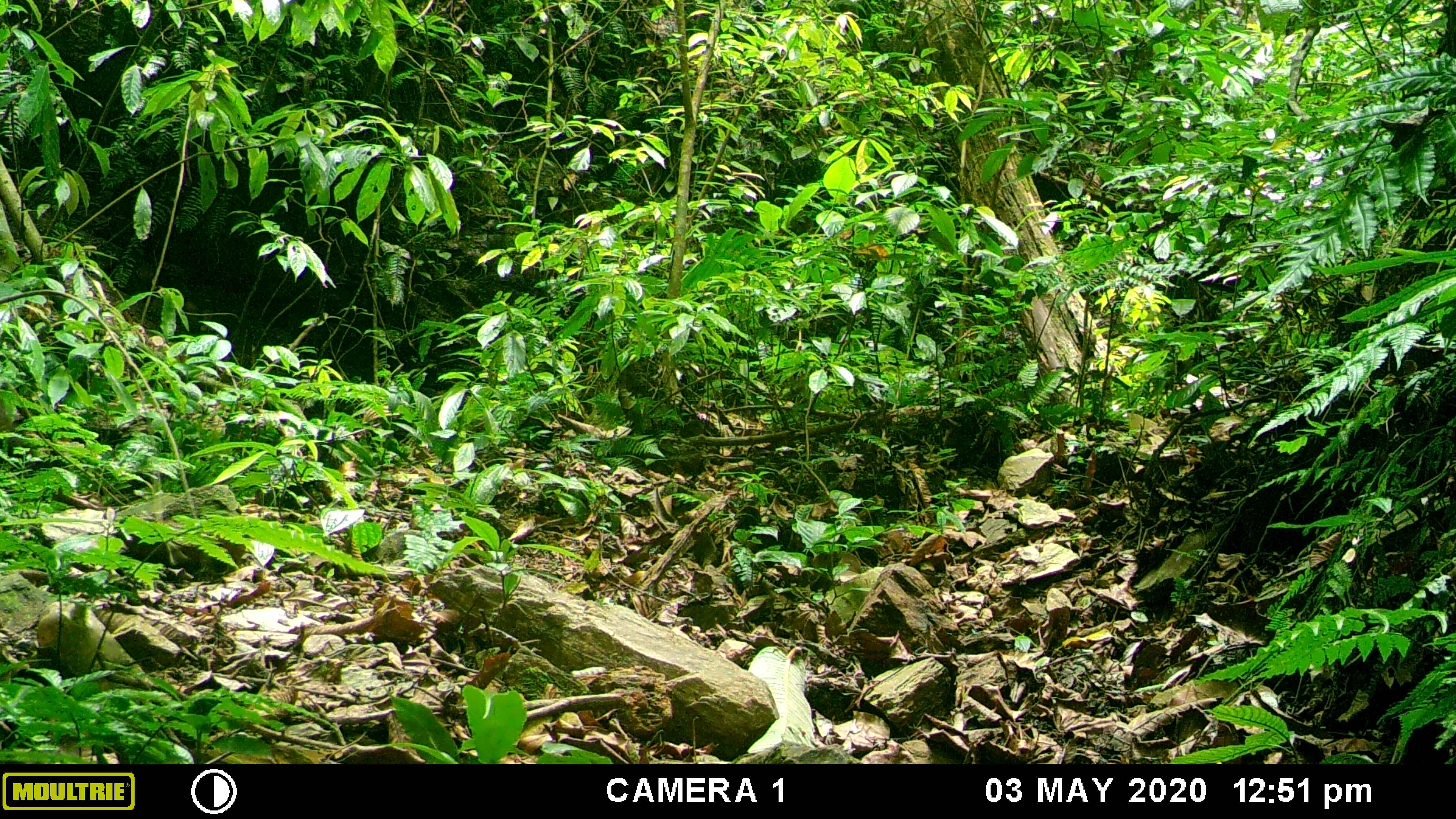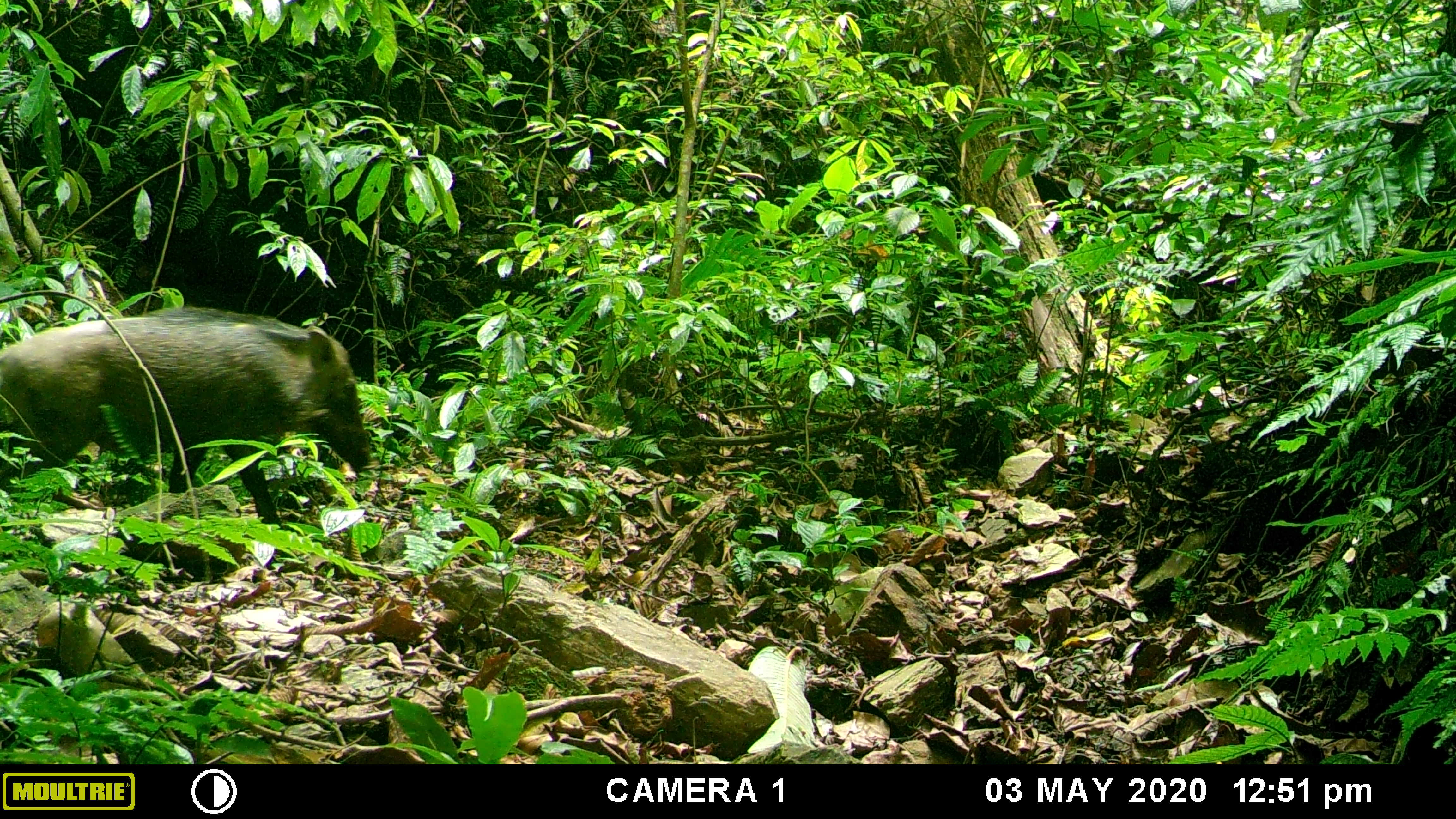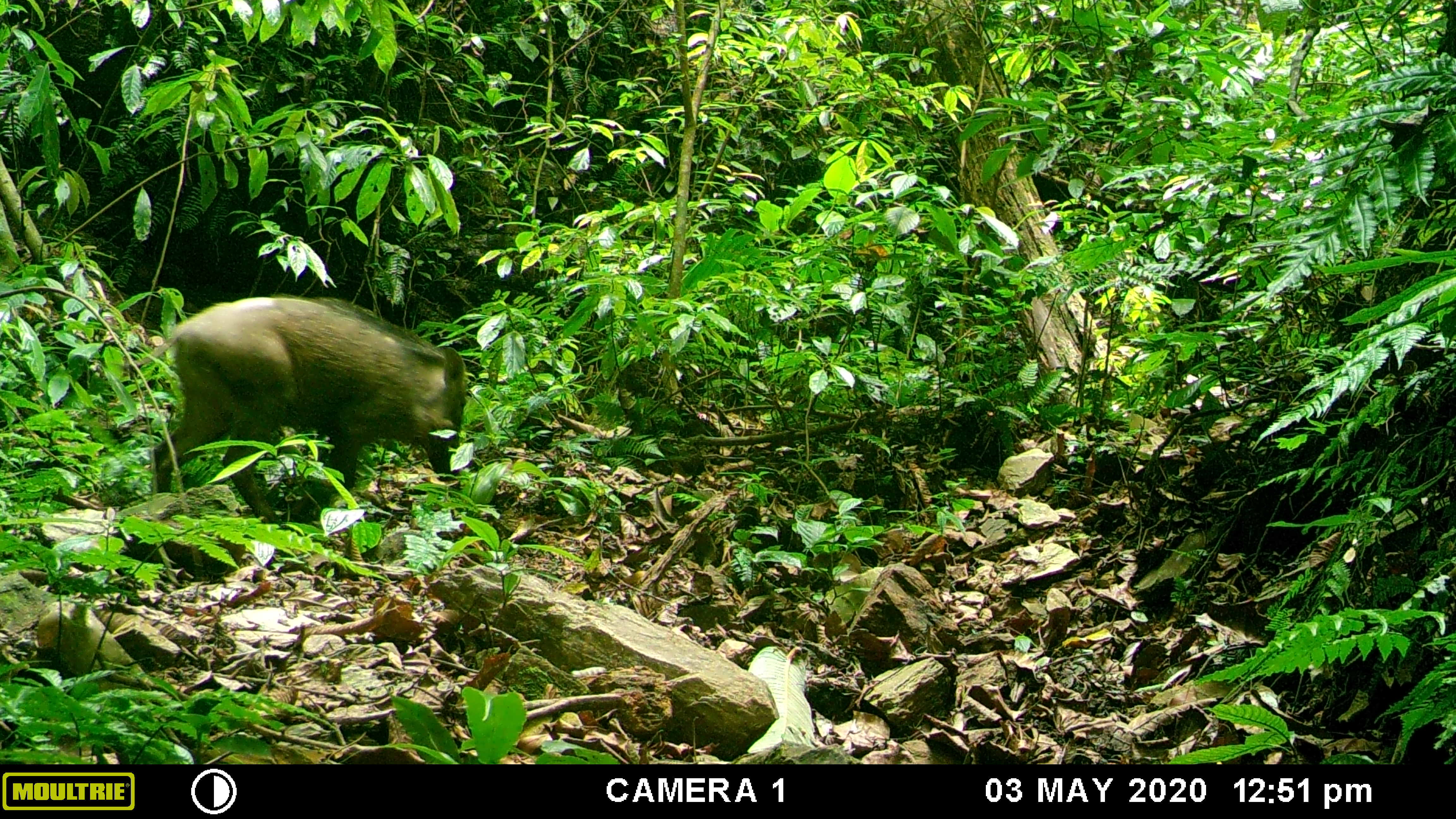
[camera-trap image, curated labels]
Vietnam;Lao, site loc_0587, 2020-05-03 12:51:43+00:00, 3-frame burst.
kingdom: Animalia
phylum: Chordata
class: Mammalia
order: Artiodactyla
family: Suidae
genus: Sus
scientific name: Sus scrofa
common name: eurasian wild pig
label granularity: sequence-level